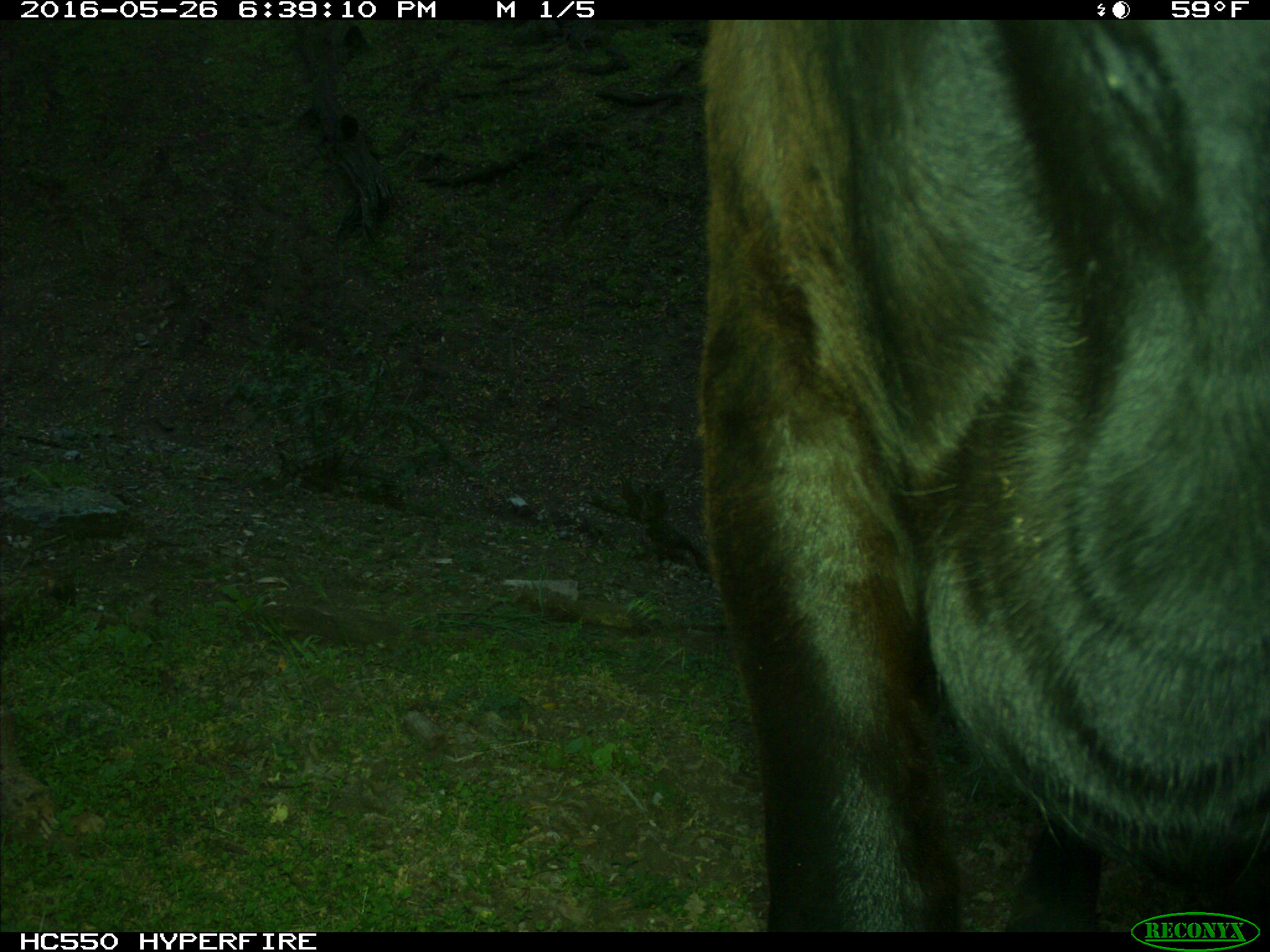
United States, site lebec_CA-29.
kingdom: Animalia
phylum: Chordata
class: Mammalia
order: Artiodactyla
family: Bovidae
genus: Bos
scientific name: Bos taurus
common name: domestic cow